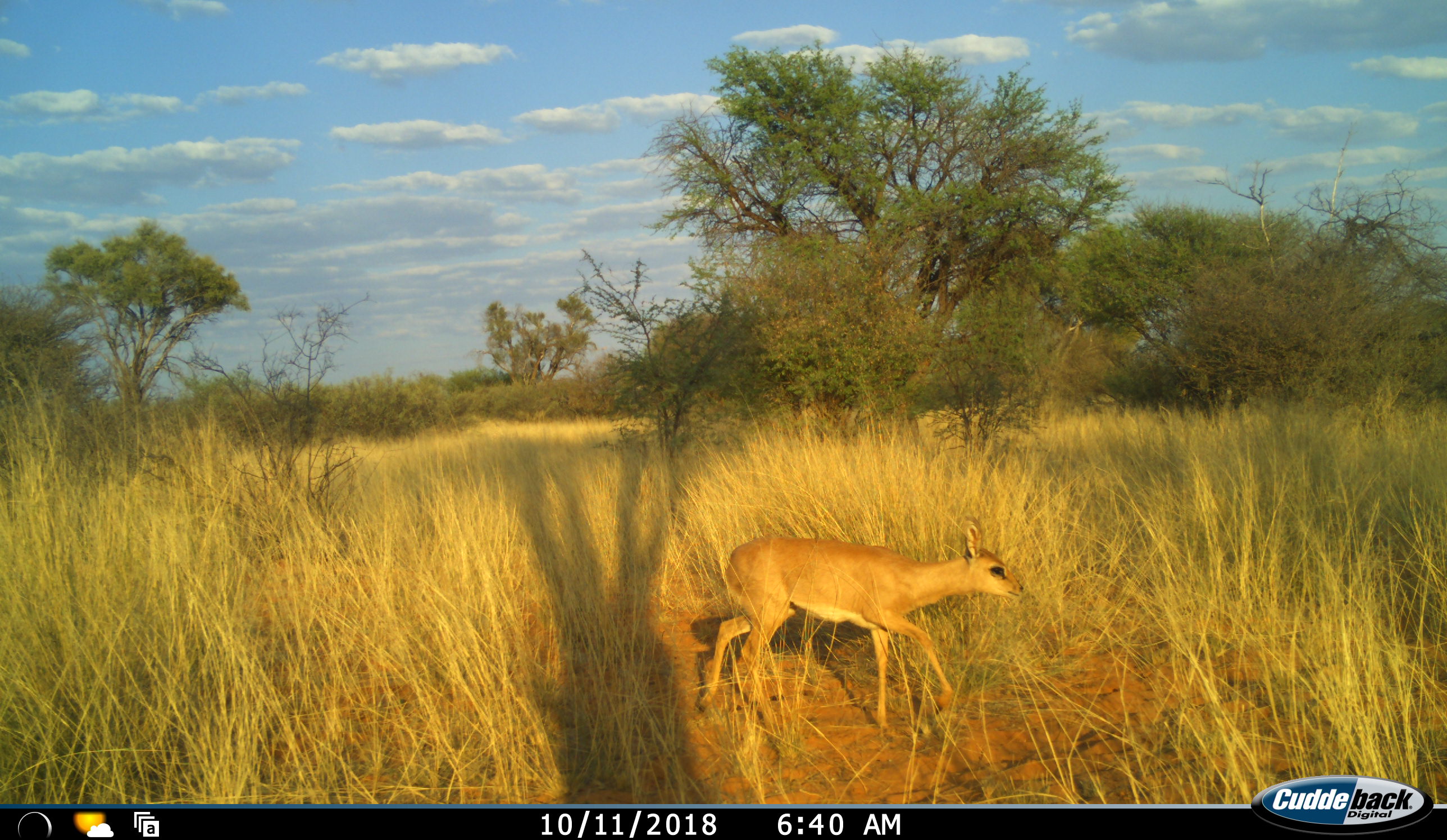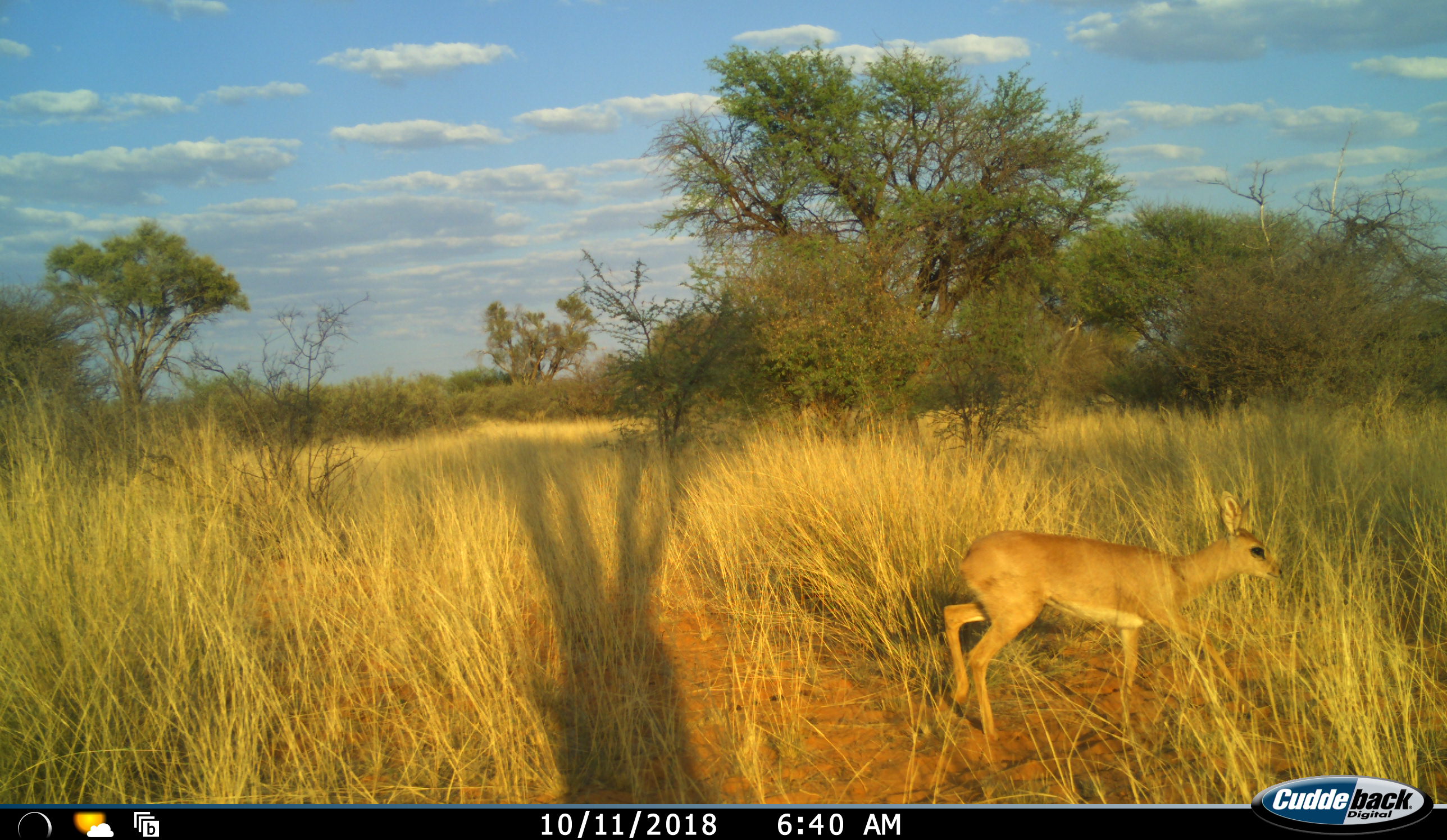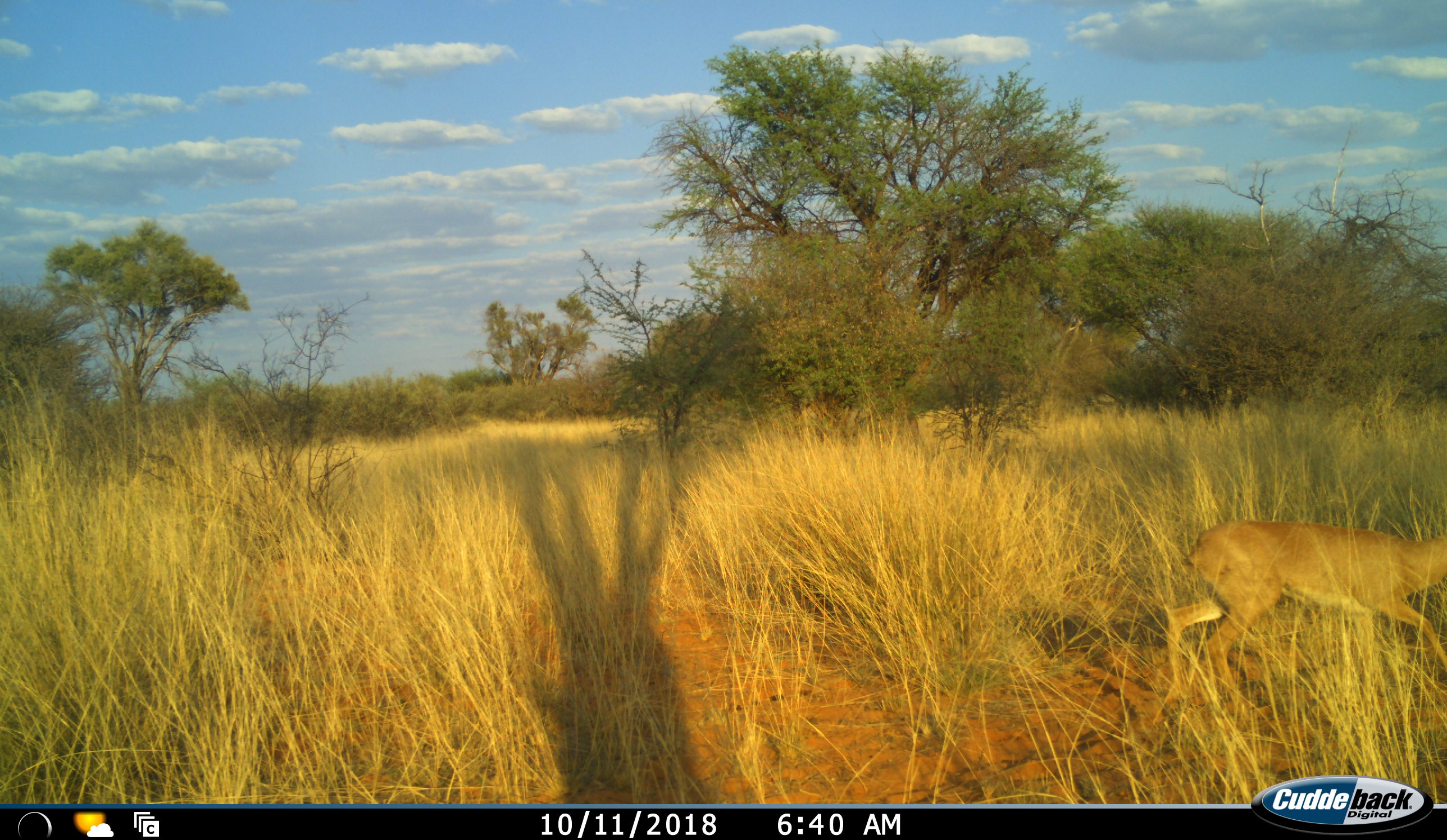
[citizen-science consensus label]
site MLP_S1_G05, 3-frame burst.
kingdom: Animalia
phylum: Chordata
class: Mammalia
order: Artiodactyla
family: Bovidae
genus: Raphicerus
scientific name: Raphicerus campestris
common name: steenbok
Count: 1.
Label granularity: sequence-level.